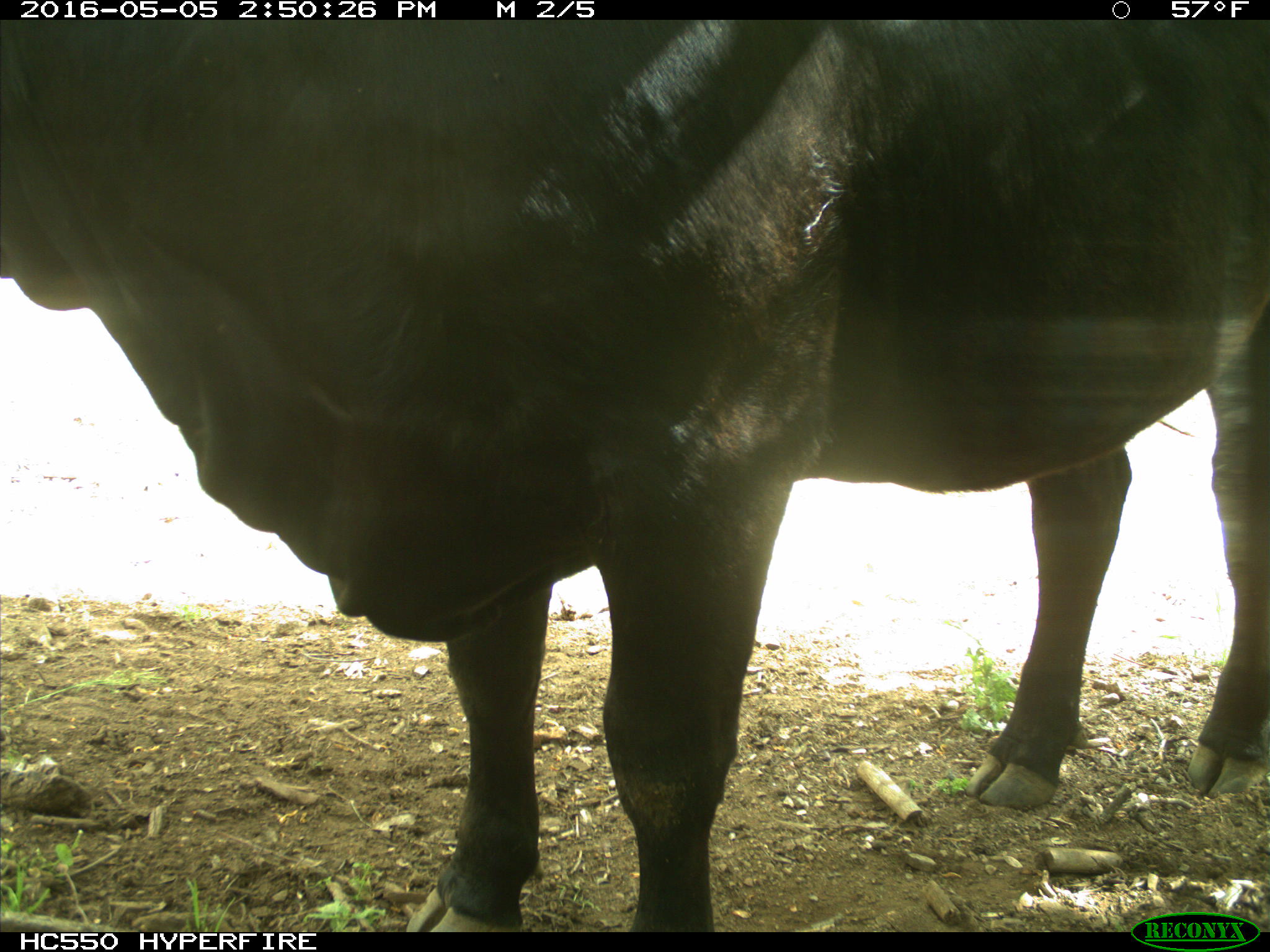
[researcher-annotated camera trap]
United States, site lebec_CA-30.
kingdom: Animalia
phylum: Chordata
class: Mammalia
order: Artiodactyla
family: Bovidae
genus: Bos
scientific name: Bos taurus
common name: domestic cow